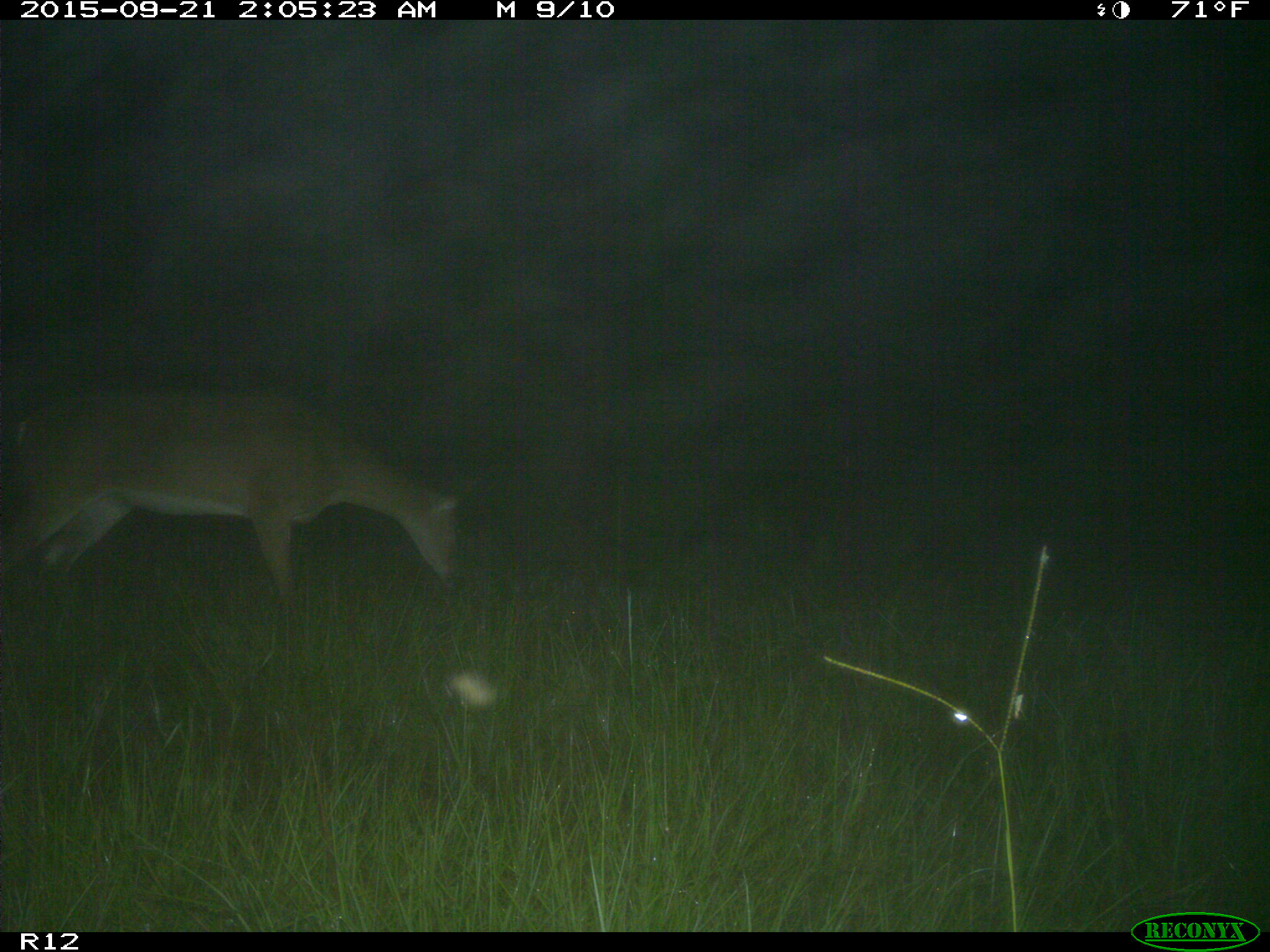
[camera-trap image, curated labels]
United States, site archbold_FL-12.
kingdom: Animalia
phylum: Chordata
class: Mammalia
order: Artiodactyla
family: Cervidae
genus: Odocoileus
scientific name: Odocoileus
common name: deer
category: unidentified deer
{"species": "unidentified deer (deer) (Odocoileus)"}